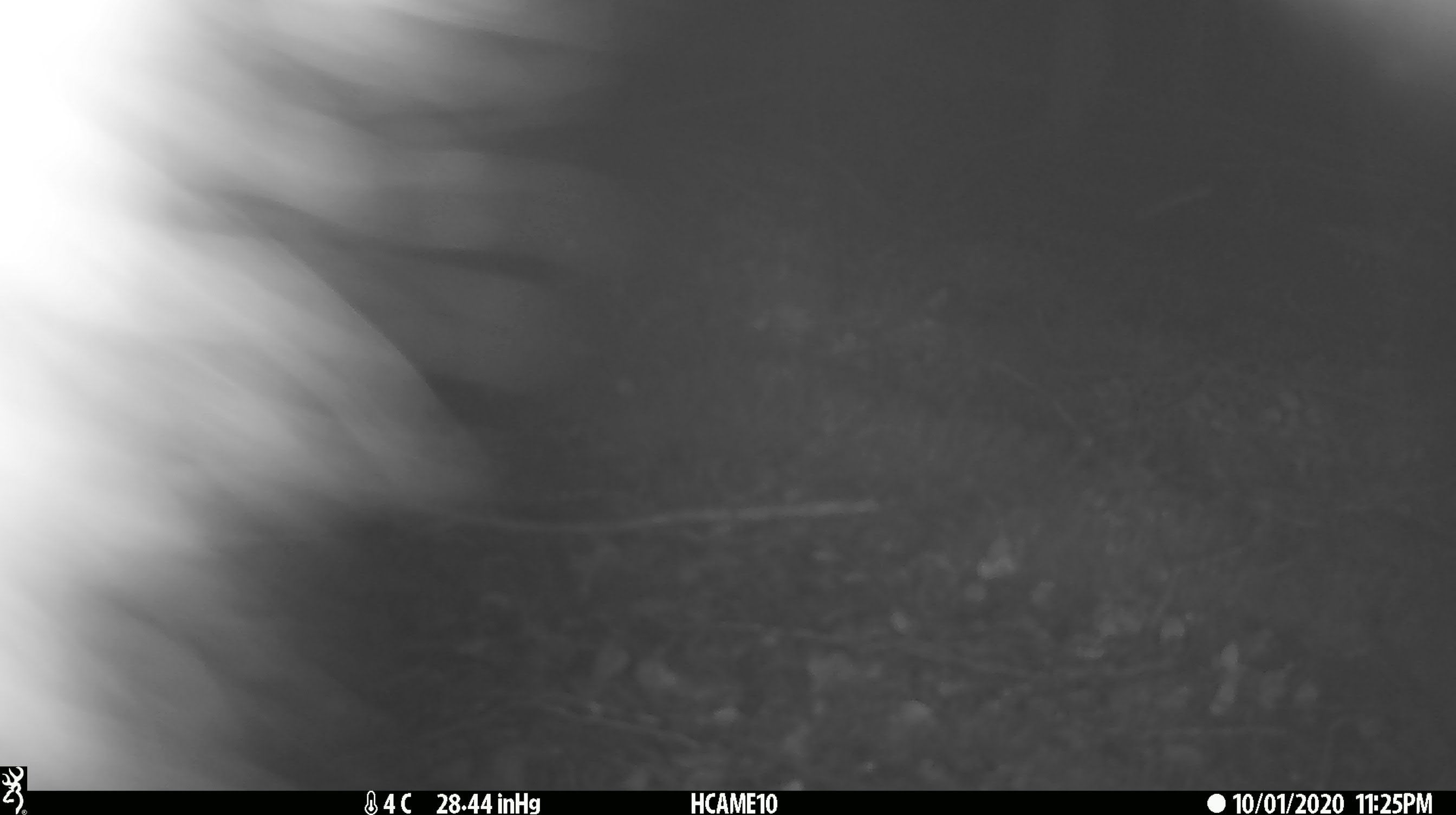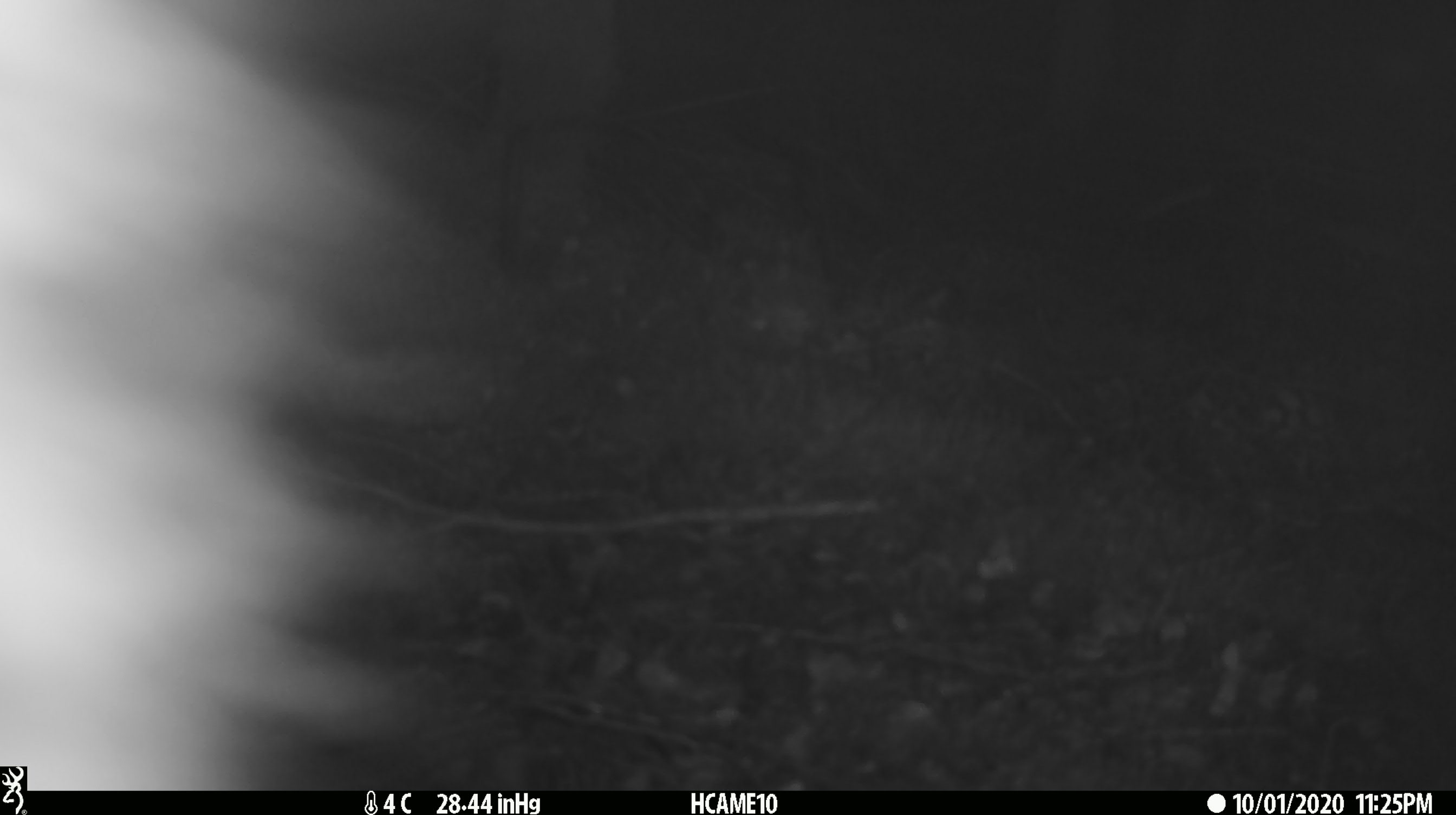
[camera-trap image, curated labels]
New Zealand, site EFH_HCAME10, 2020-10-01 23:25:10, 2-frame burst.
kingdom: Animalia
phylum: Chordata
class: Mammalia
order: Diprotodontia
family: Phalangeridae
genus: Trichosurus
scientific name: Trichosurus vulpecula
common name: common brushtail possum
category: possum